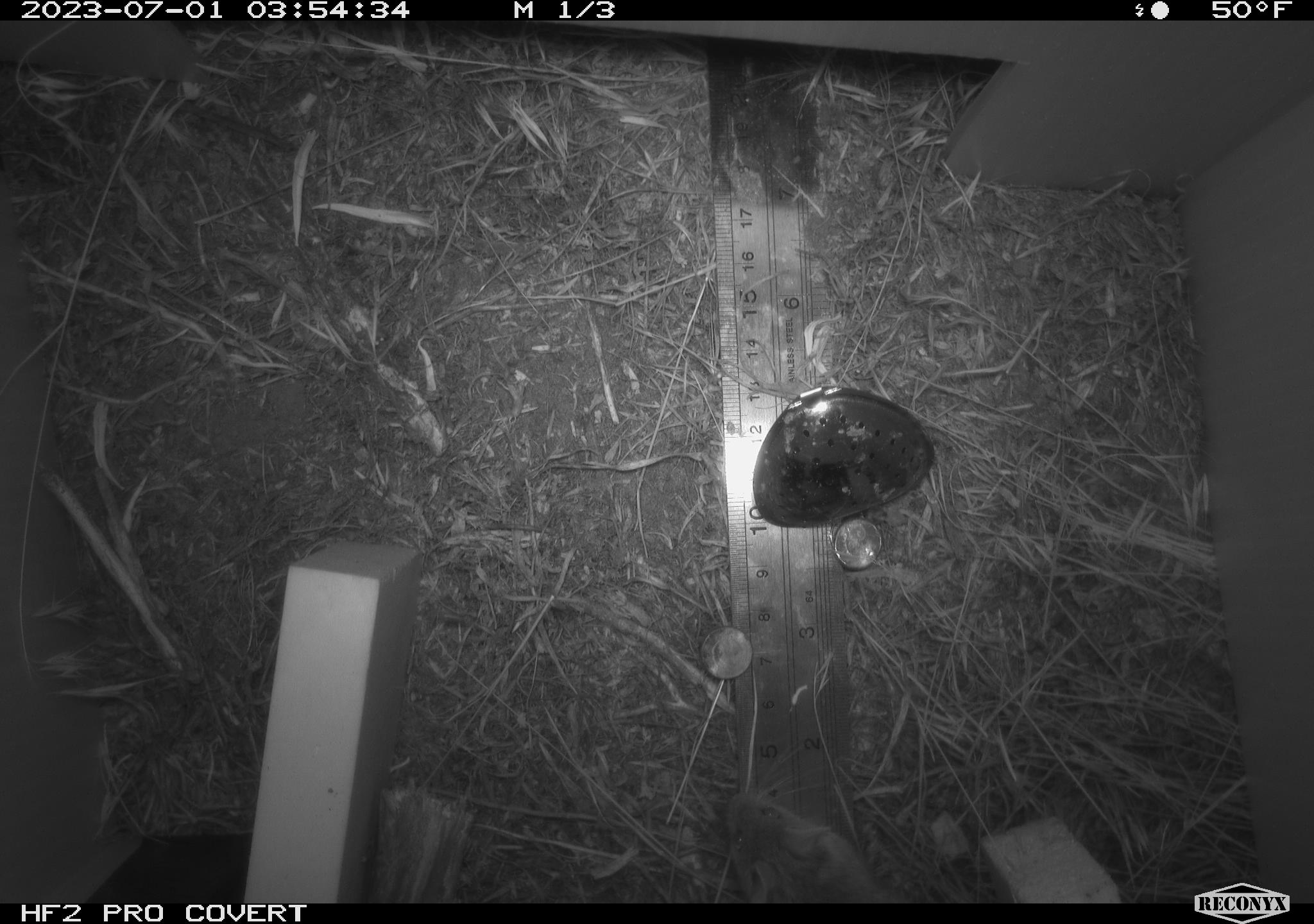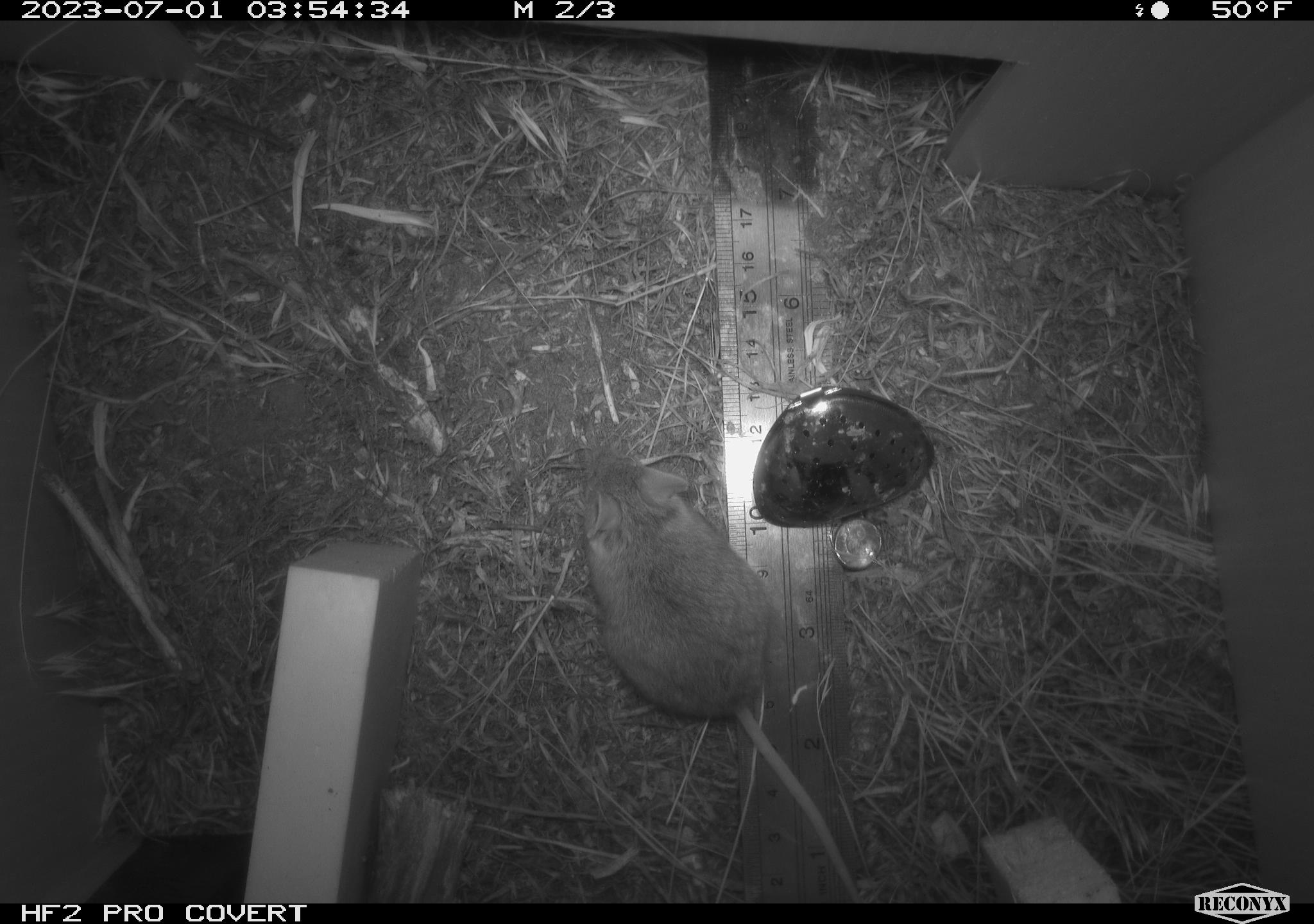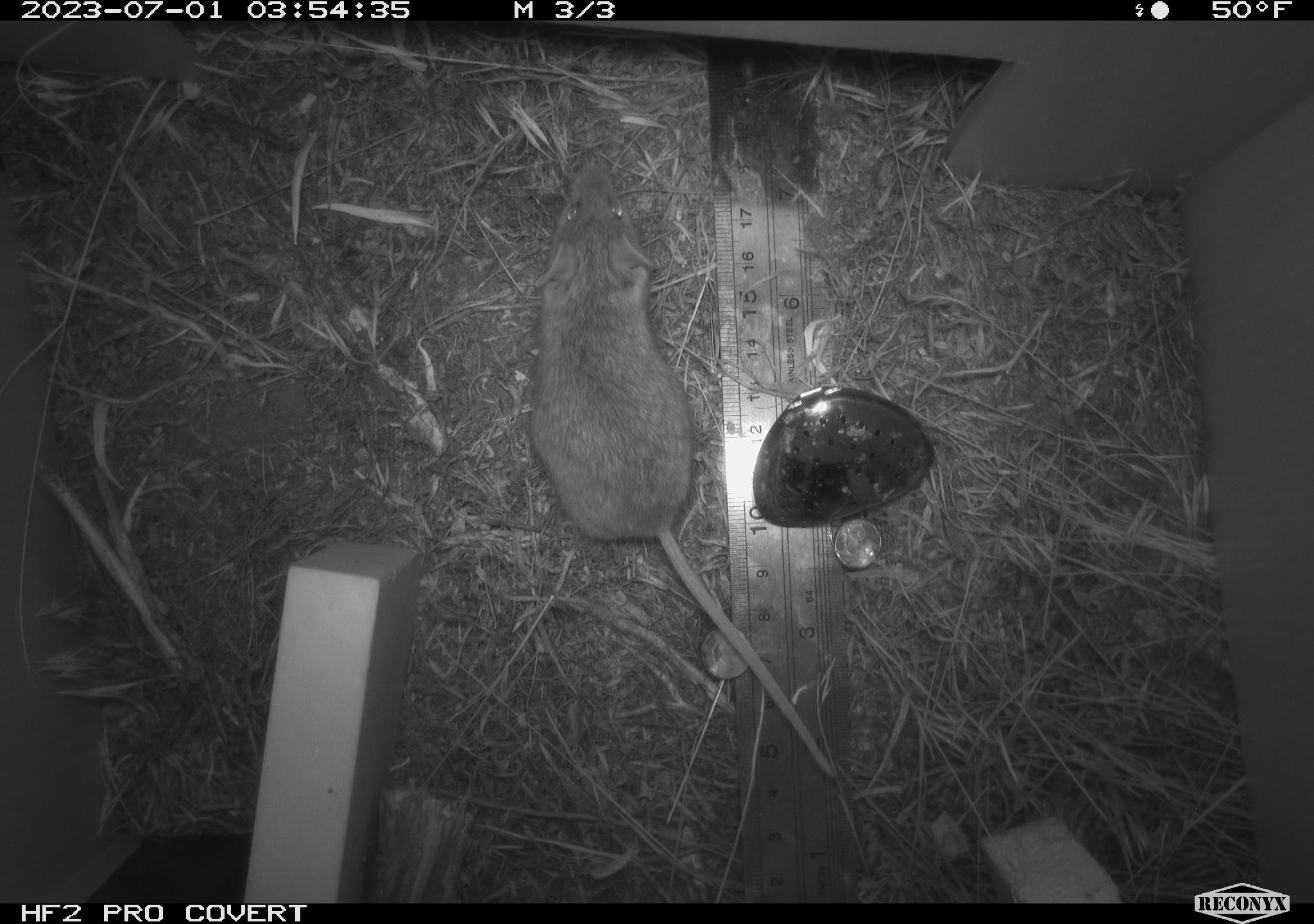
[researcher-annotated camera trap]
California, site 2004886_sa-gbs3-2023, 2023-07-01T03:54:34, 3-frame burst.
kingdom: Animalia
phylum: Chordata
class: Mammalia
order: Rodentia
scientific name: Rodentia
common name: mouse species